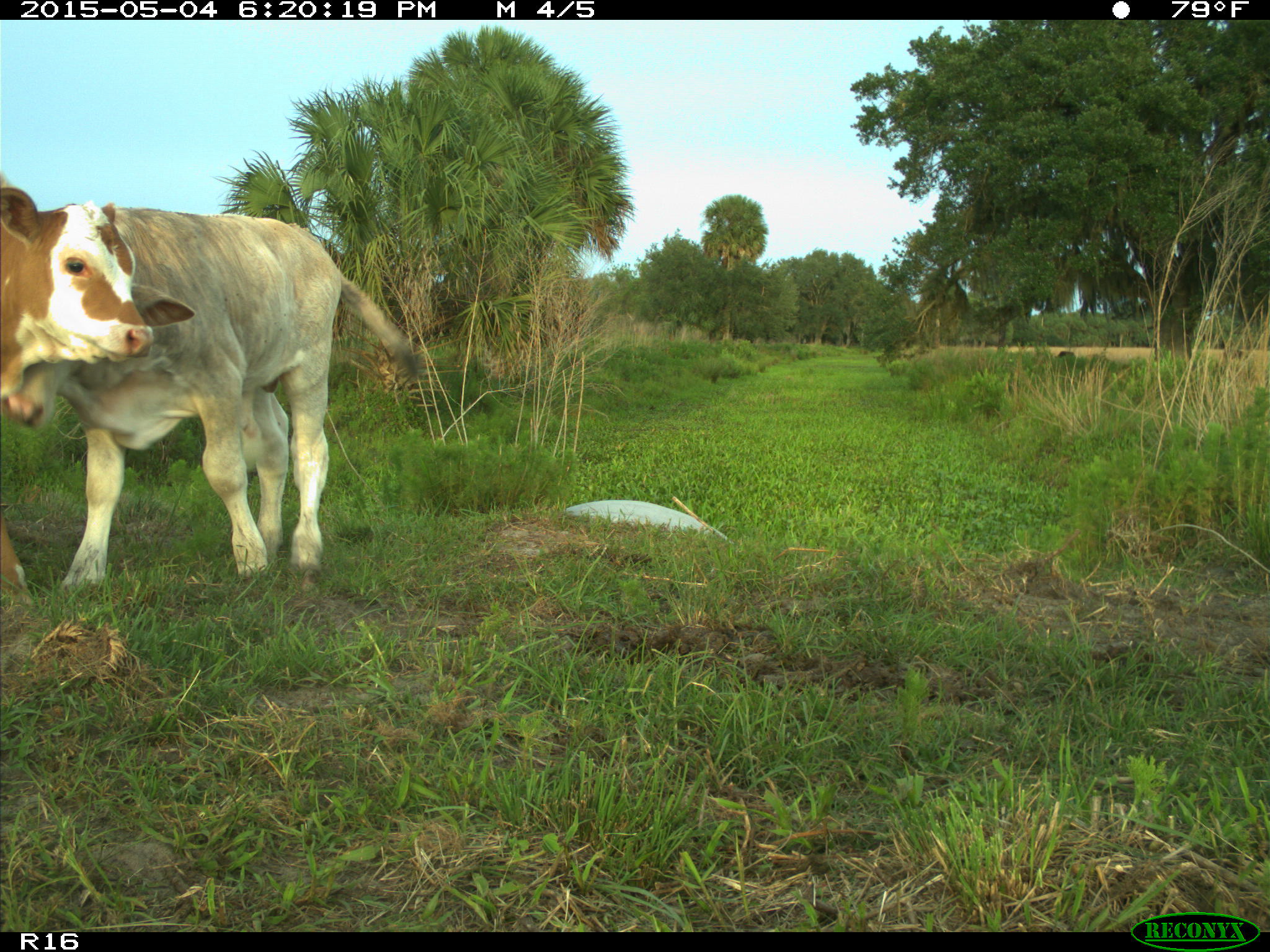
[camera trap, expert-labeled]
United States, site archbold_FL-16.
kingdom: Animalia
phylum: Chordata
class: Mammalia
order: Artiodactyla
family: Bovidae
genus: Bos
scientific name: Bos taurus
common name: domestic cow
Bos taurus (domestic cow).